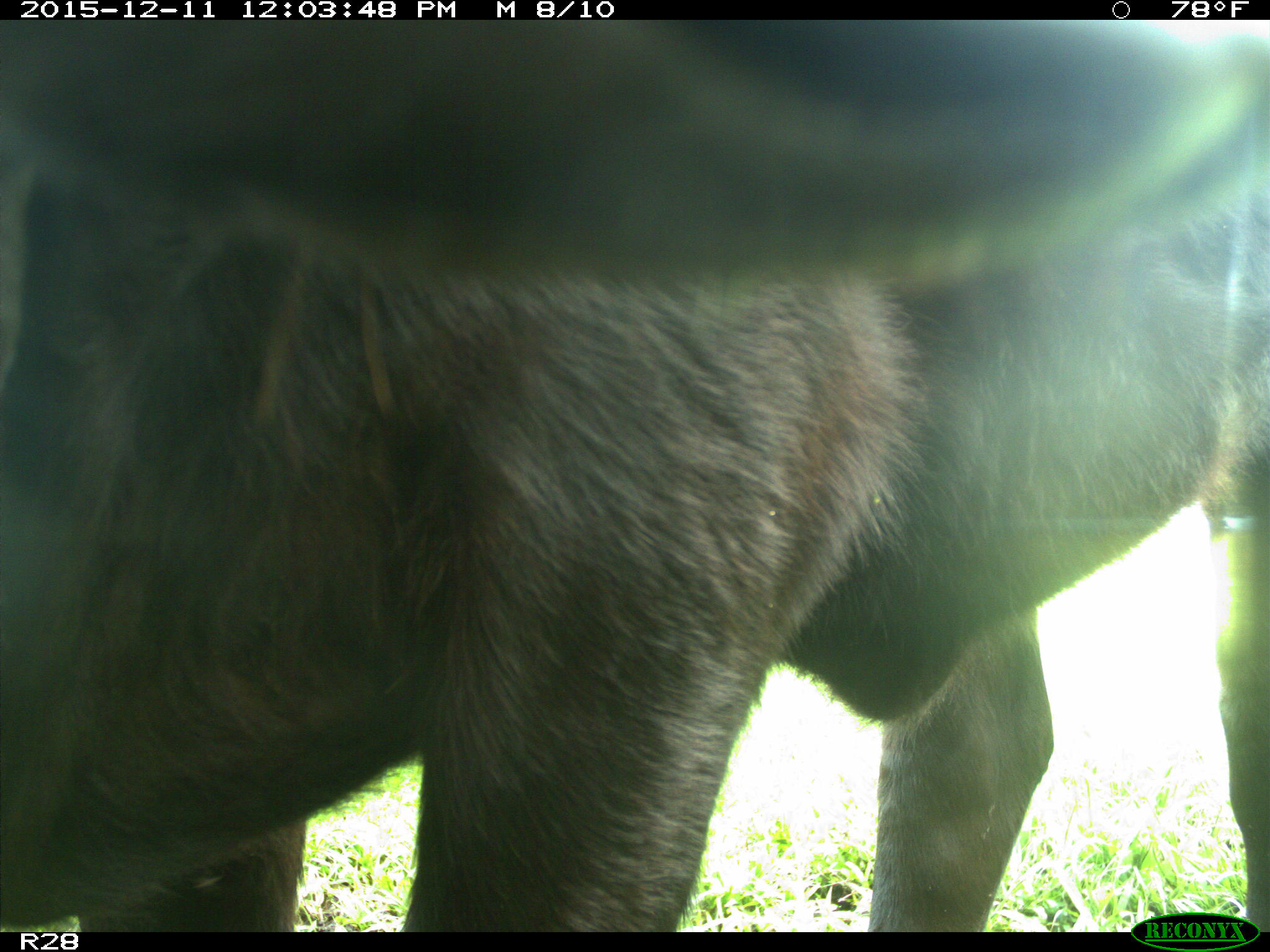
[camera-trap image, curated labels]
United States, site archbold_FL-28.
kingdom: Animalia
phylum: Chordata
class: Mammalia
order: Artiodactyla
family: Bovidae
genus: Bos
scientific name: Bos taurus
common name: domestic cow